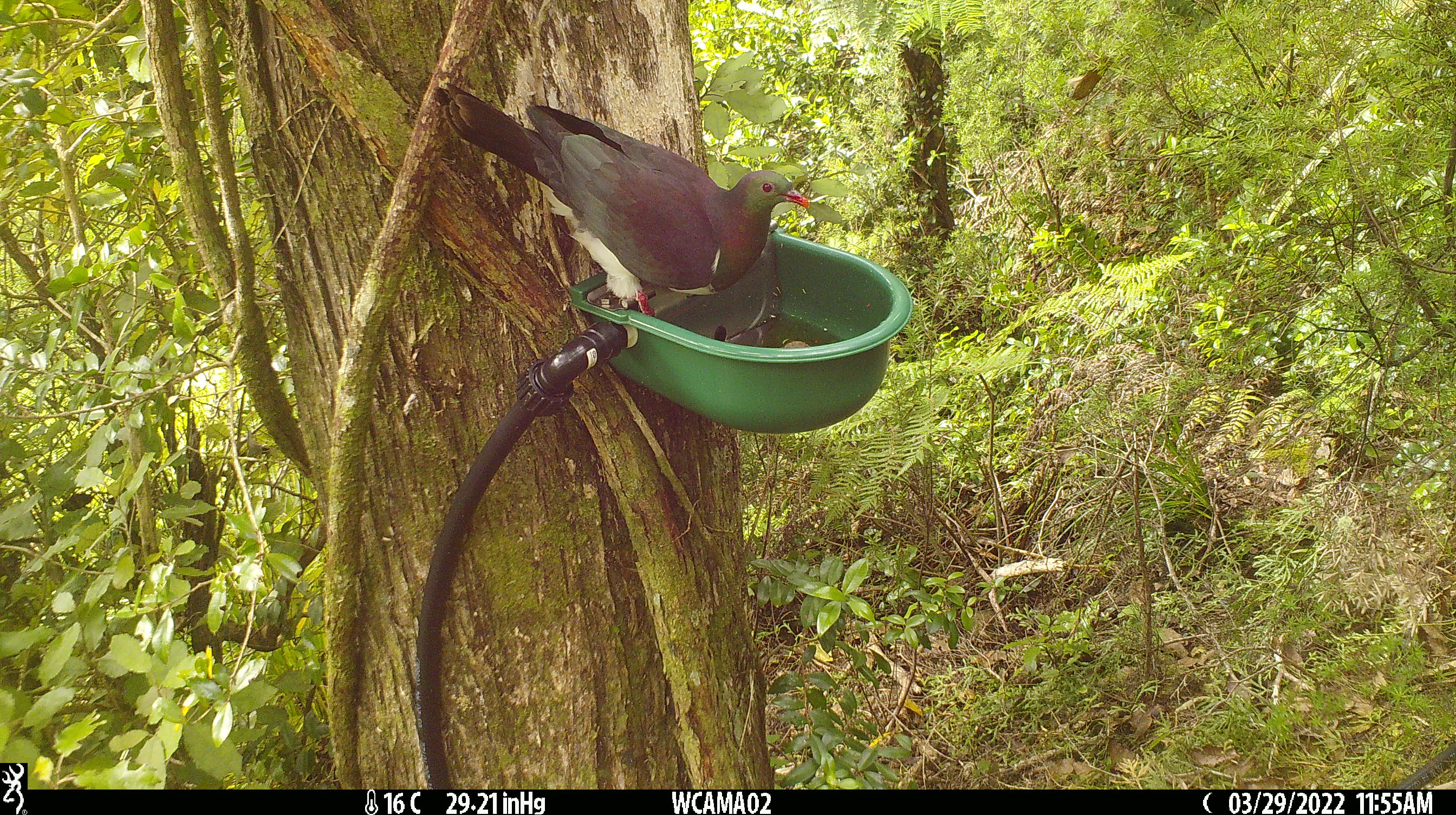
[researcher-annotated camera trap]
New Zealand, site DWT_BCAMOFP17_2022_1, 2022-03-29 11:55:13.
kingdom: Animalia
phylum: Chordata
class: Aves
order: Columbiformes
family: Columbidae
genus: Hemiphaga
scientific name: Hemiphaga novaeseelandiae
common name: new zealand pigeon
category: kereru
Kereru (new zealand pigeon) (Hemiphaga novaeseelandiae).